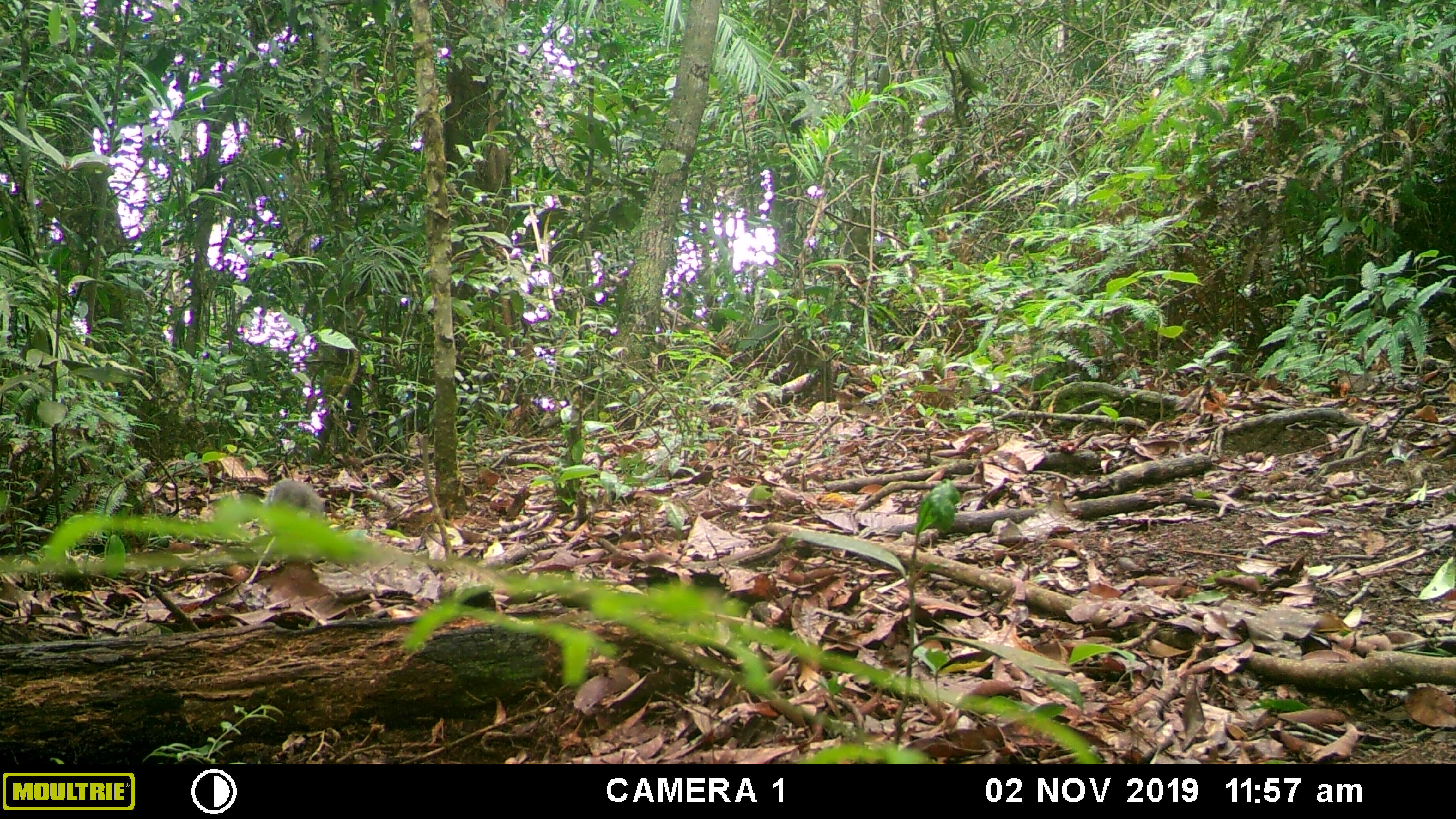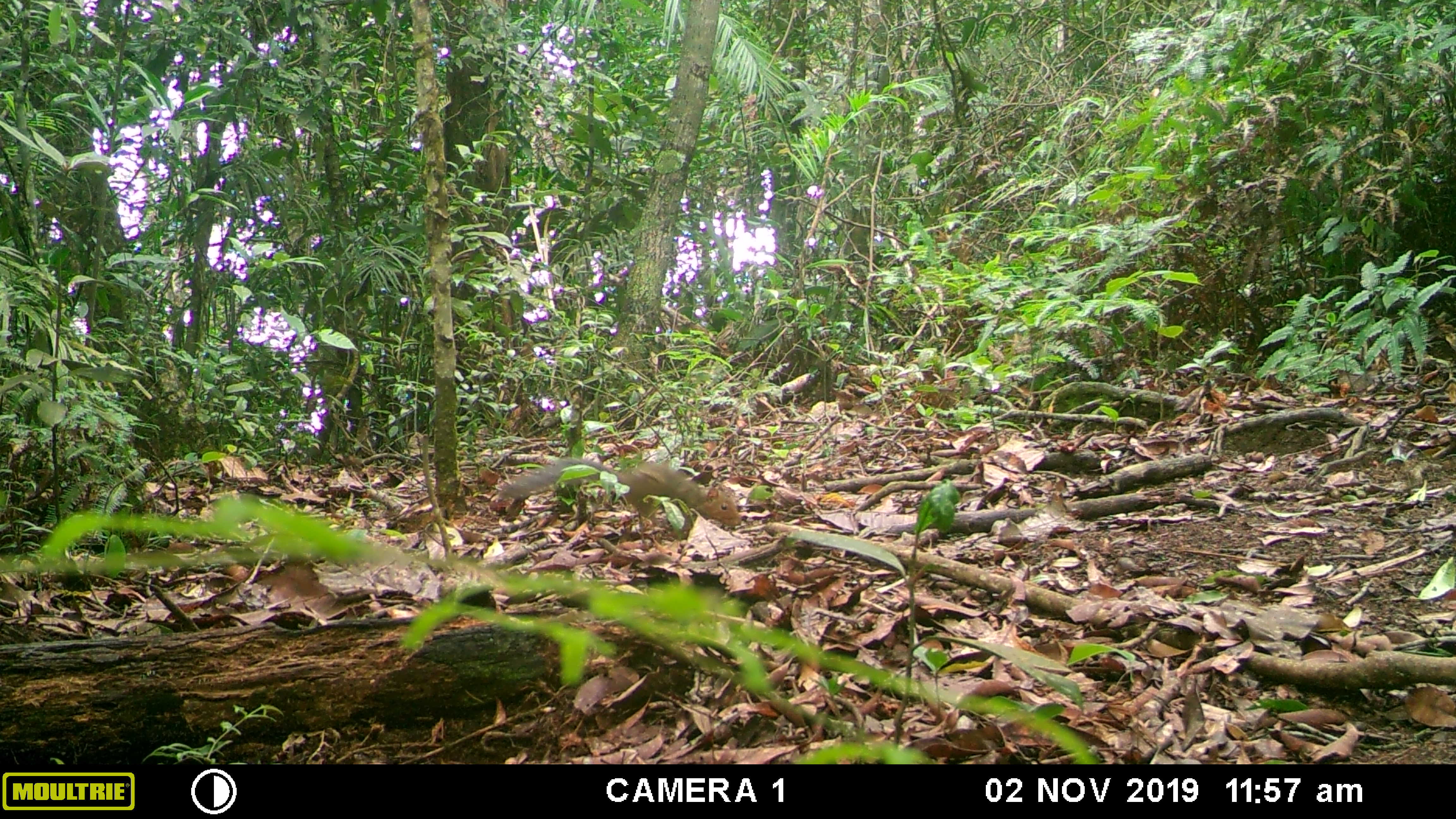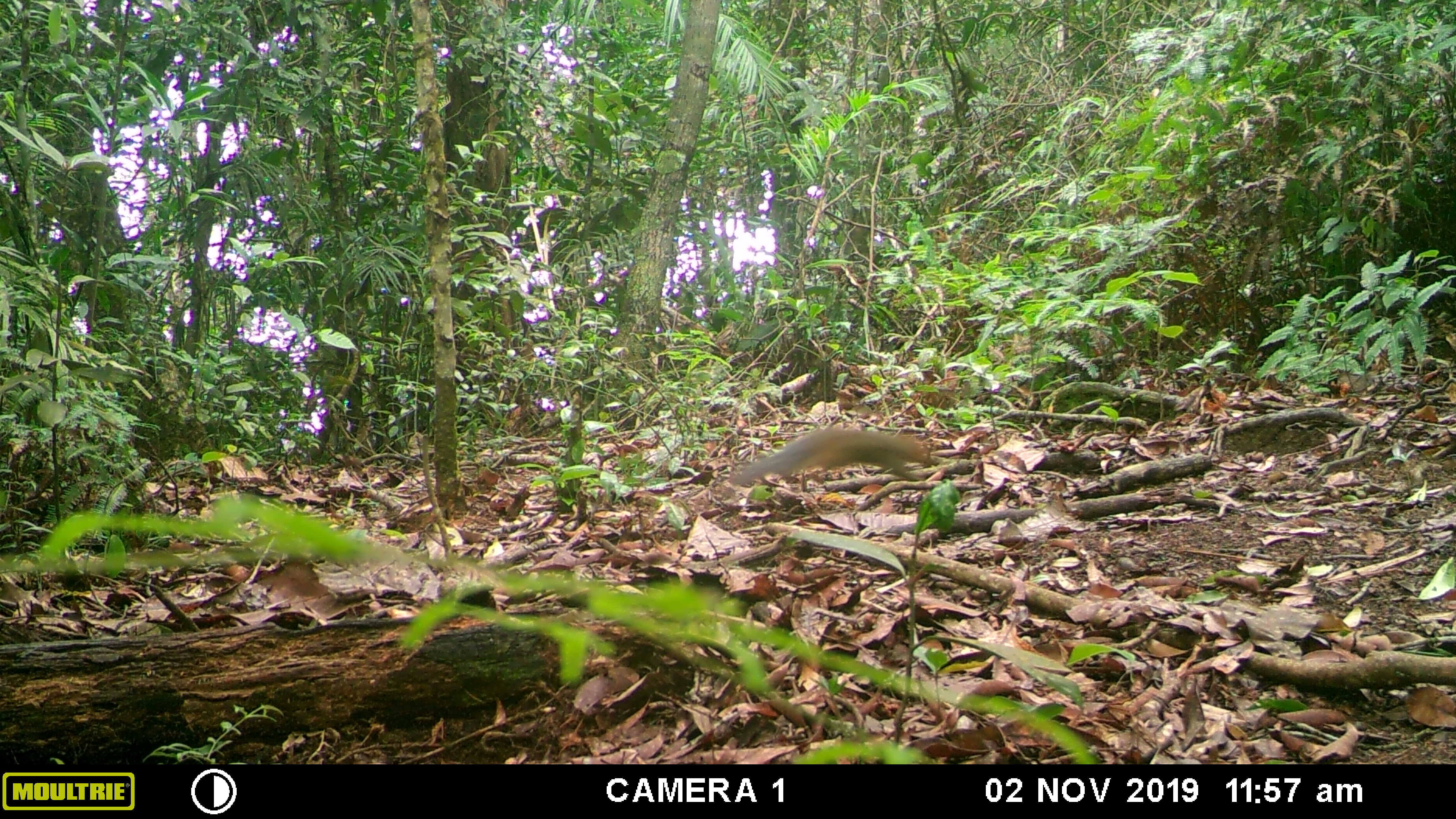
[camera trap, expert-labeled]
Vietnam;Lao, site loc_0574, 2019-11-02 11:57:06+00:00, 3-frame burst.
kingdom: Animalia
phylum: Chordata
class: Mammalia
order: Rodentia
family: Sciuridae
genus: Dremomys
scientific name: Dremomys rufigenis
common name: red-cheeked squirrel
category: red cheeked squirrel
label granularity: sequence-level